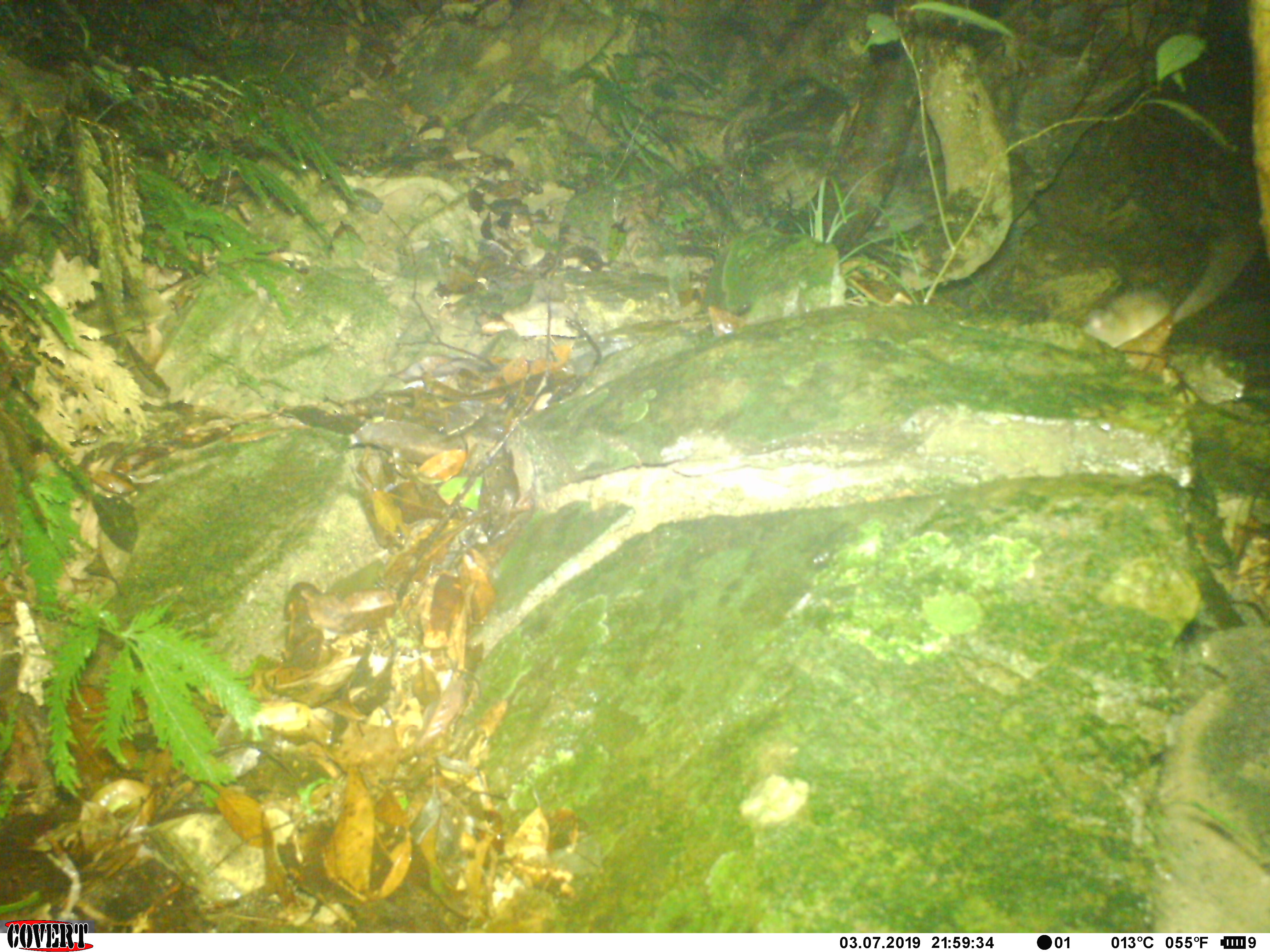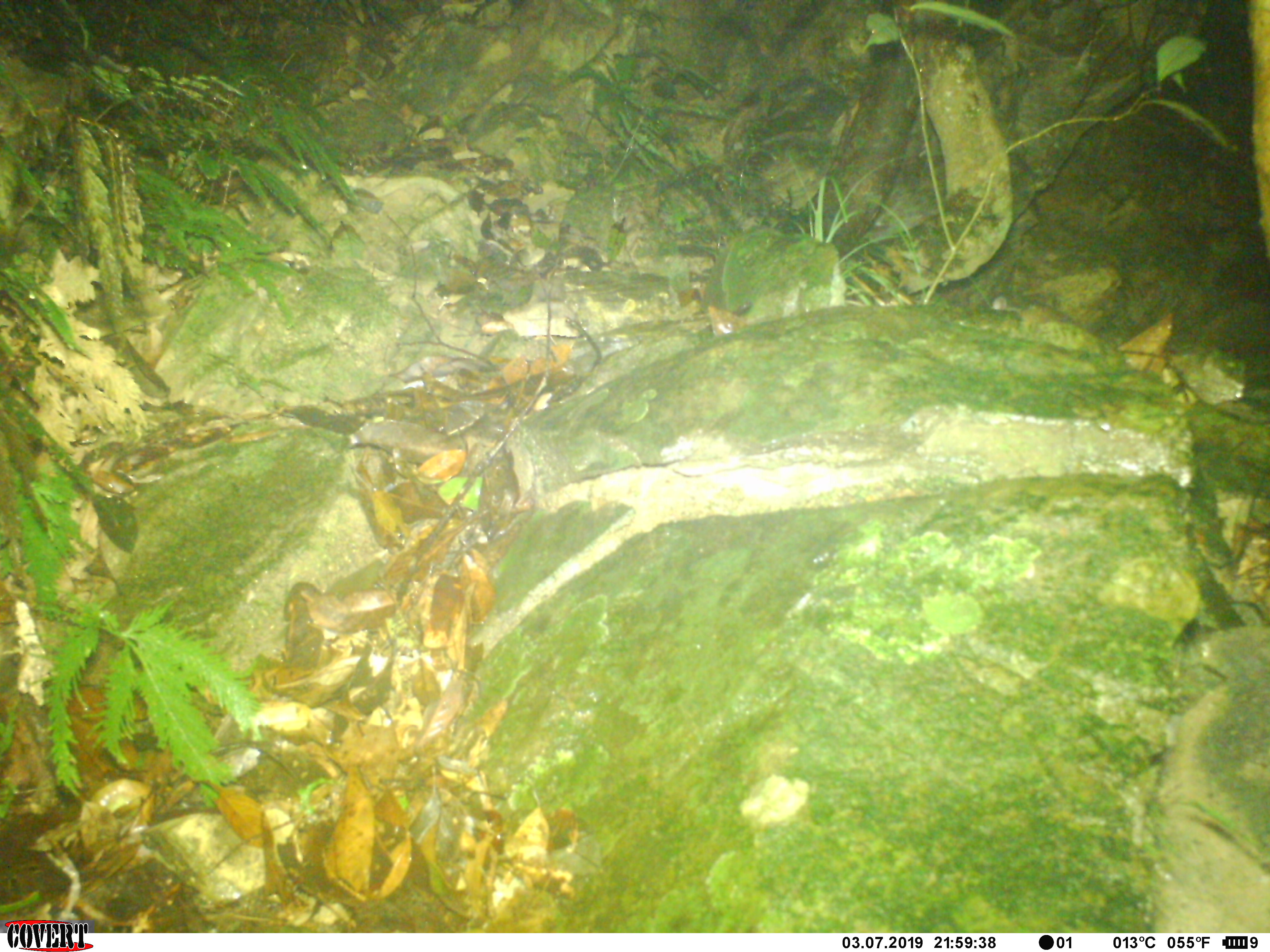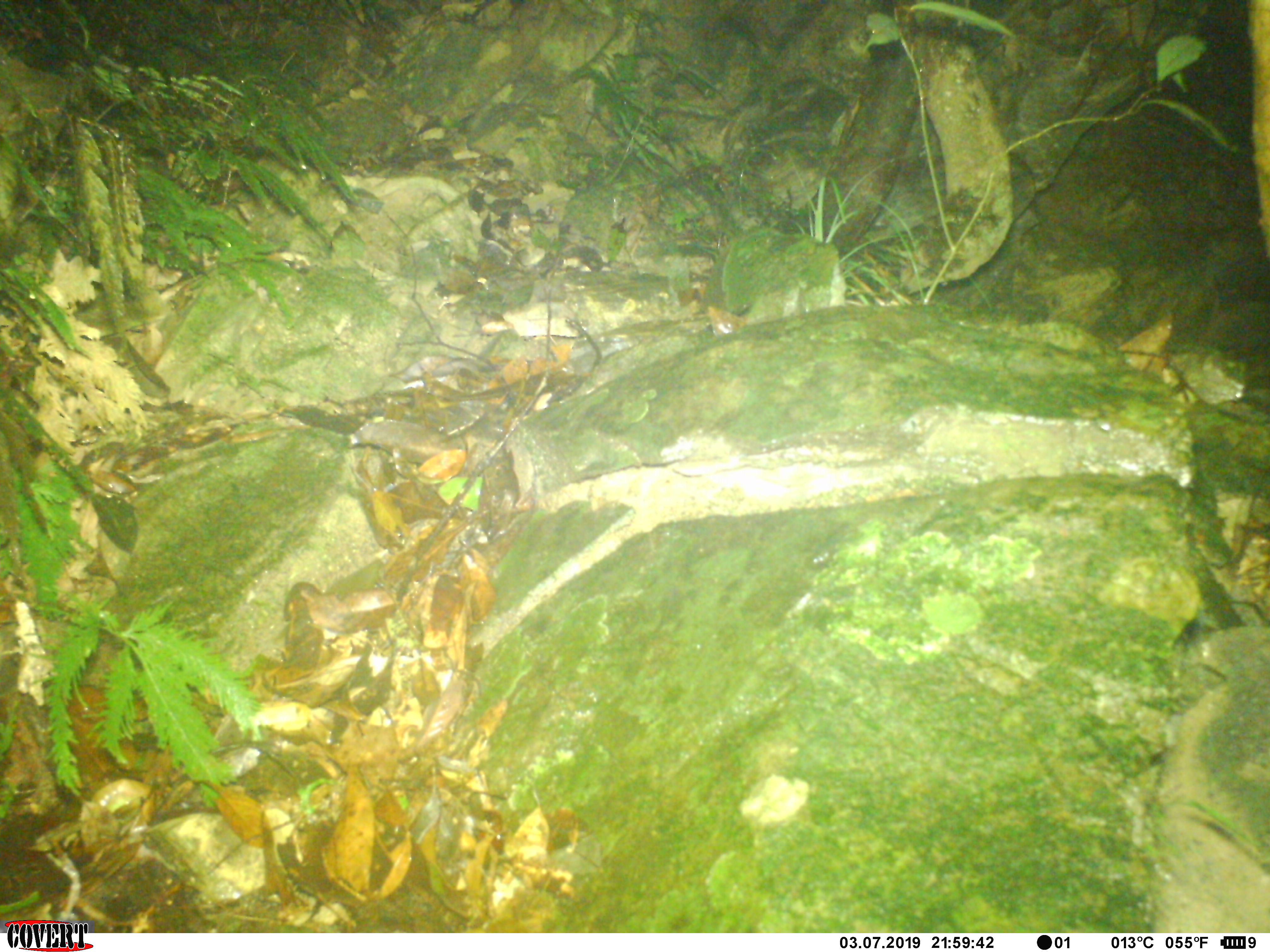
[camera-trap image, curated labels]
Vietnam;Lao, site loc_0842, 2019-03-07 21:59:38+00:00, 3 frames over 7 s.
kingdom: Animalia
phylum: Chordata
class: Mammalia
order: Rodentia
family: Muridae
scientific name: Muridae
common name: old-world mice and rats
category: unidentified murid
Unidentified murid (old-world mice and rats) (Muridae). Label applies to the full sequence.